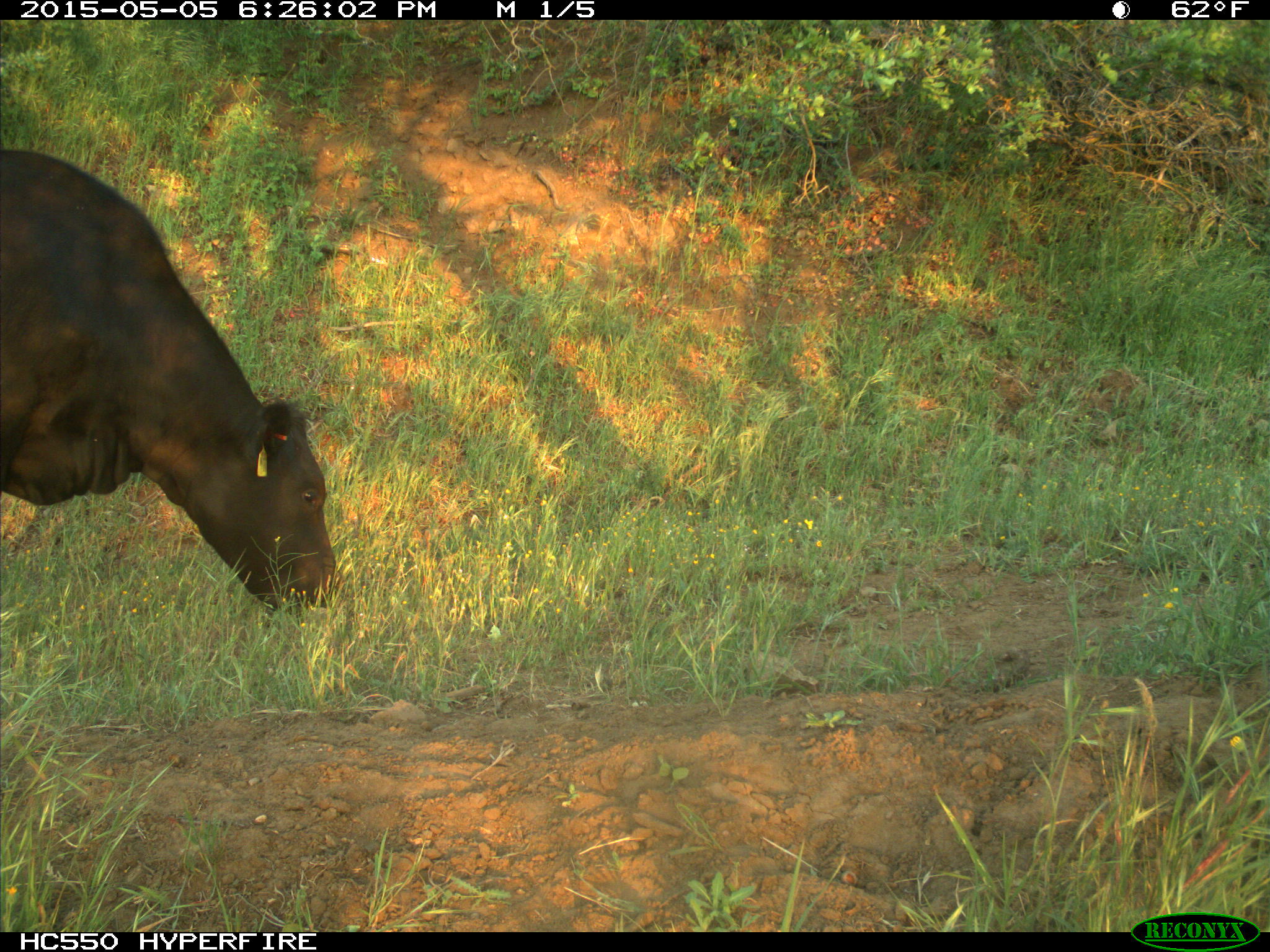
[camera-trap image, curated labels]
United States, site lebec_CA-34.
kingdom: Animalia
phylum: Chordata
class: Mammalia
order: Artiodactyla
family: Bovidae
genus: Bos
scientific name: Bos taurus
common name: domestic cow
Bos taurus (domestic cow).